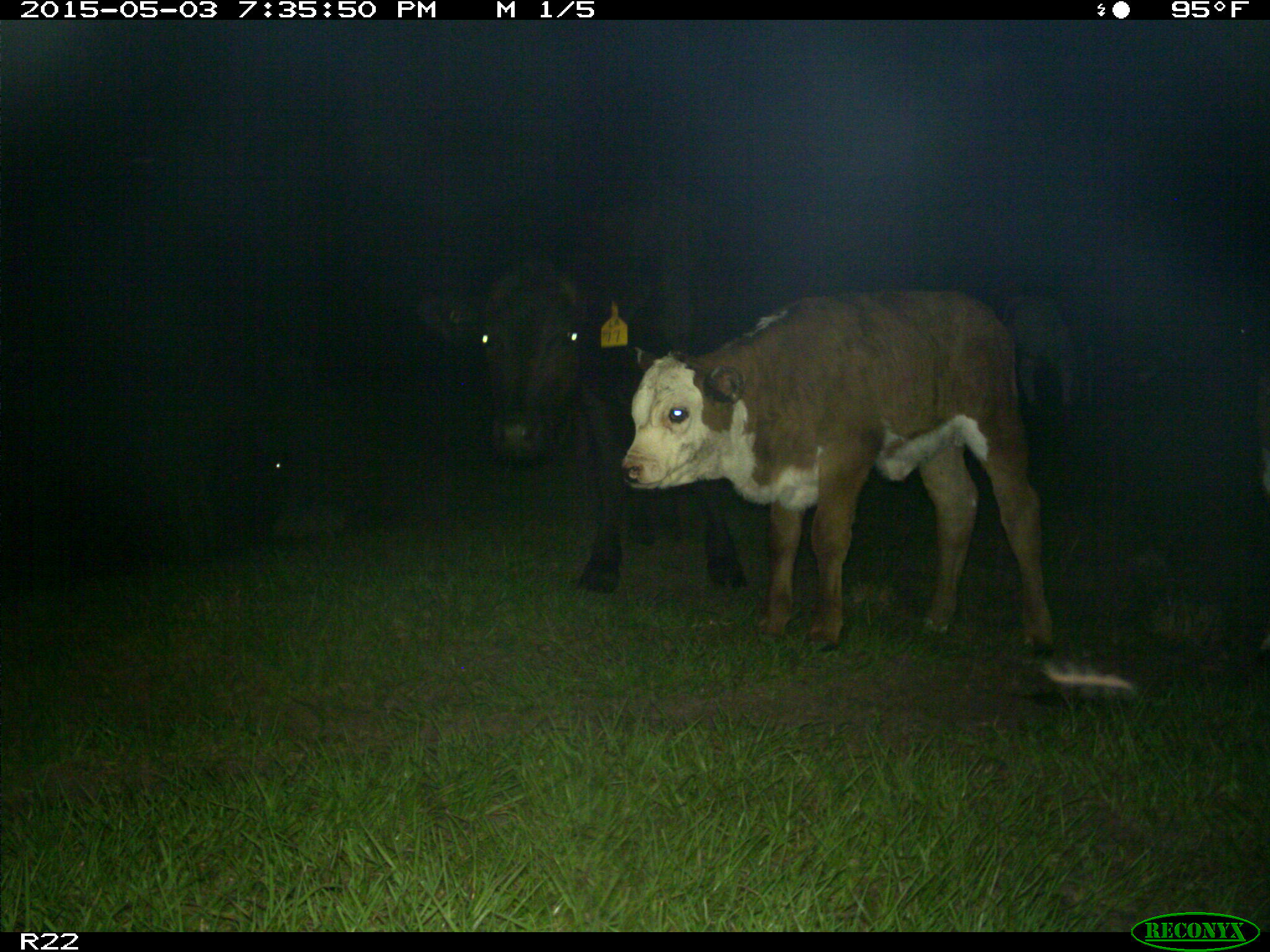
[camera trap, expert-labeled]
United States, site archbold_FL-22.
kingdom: Animalia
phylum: Chordata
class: Mammalia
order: Artiodactyla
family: Bovidae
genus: Bos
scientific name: Bos taurus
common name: domestic cow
Bos taurus (domestic cow).